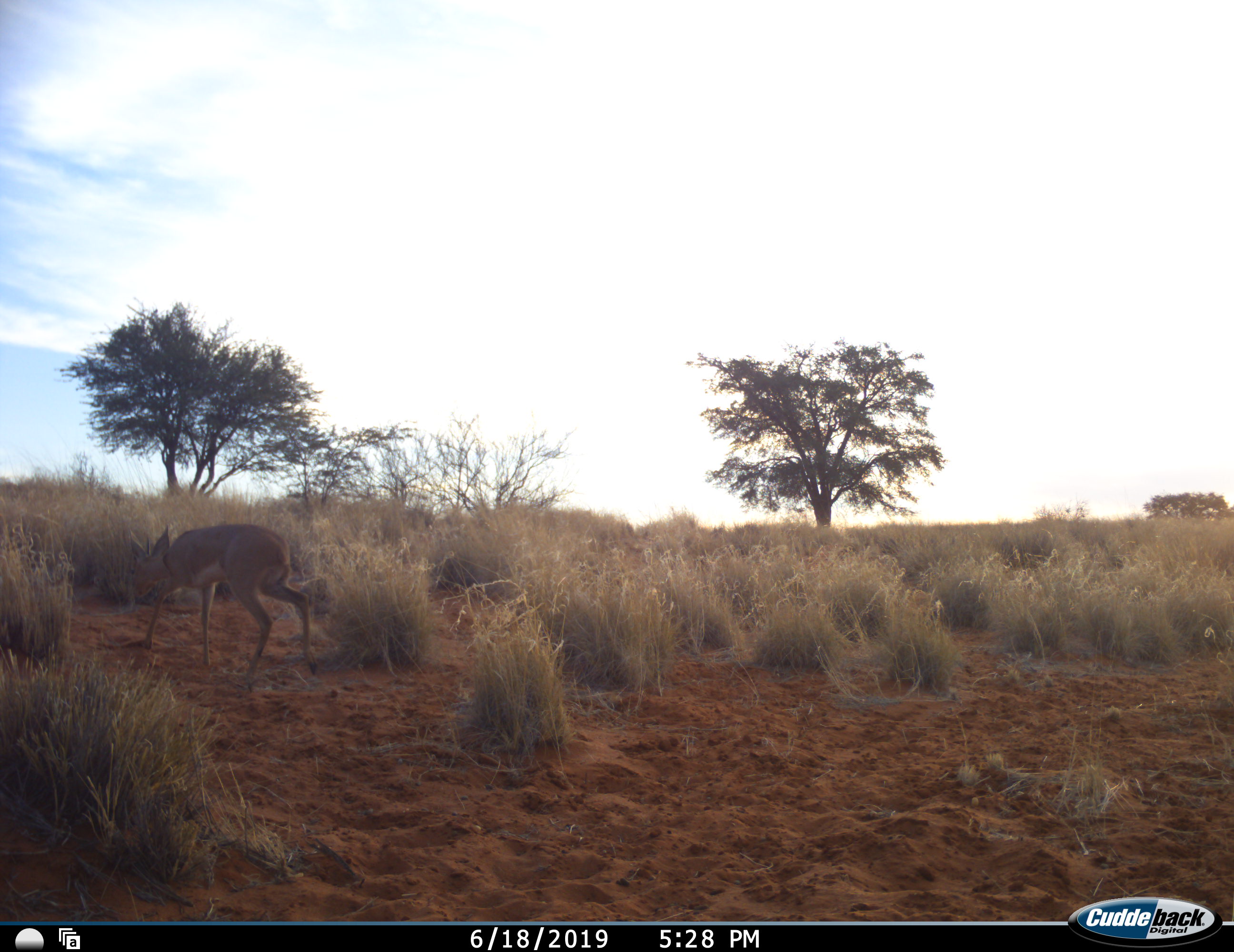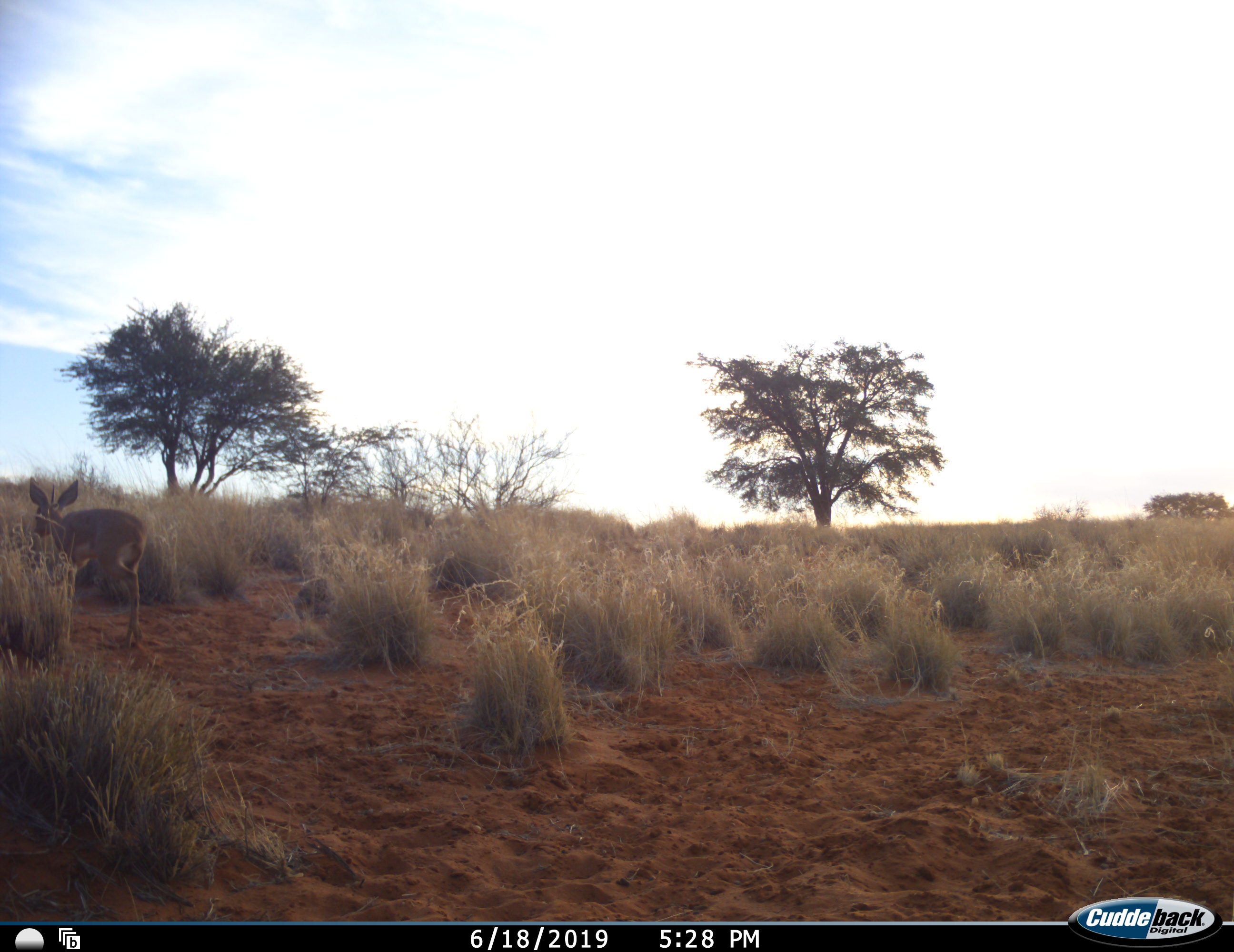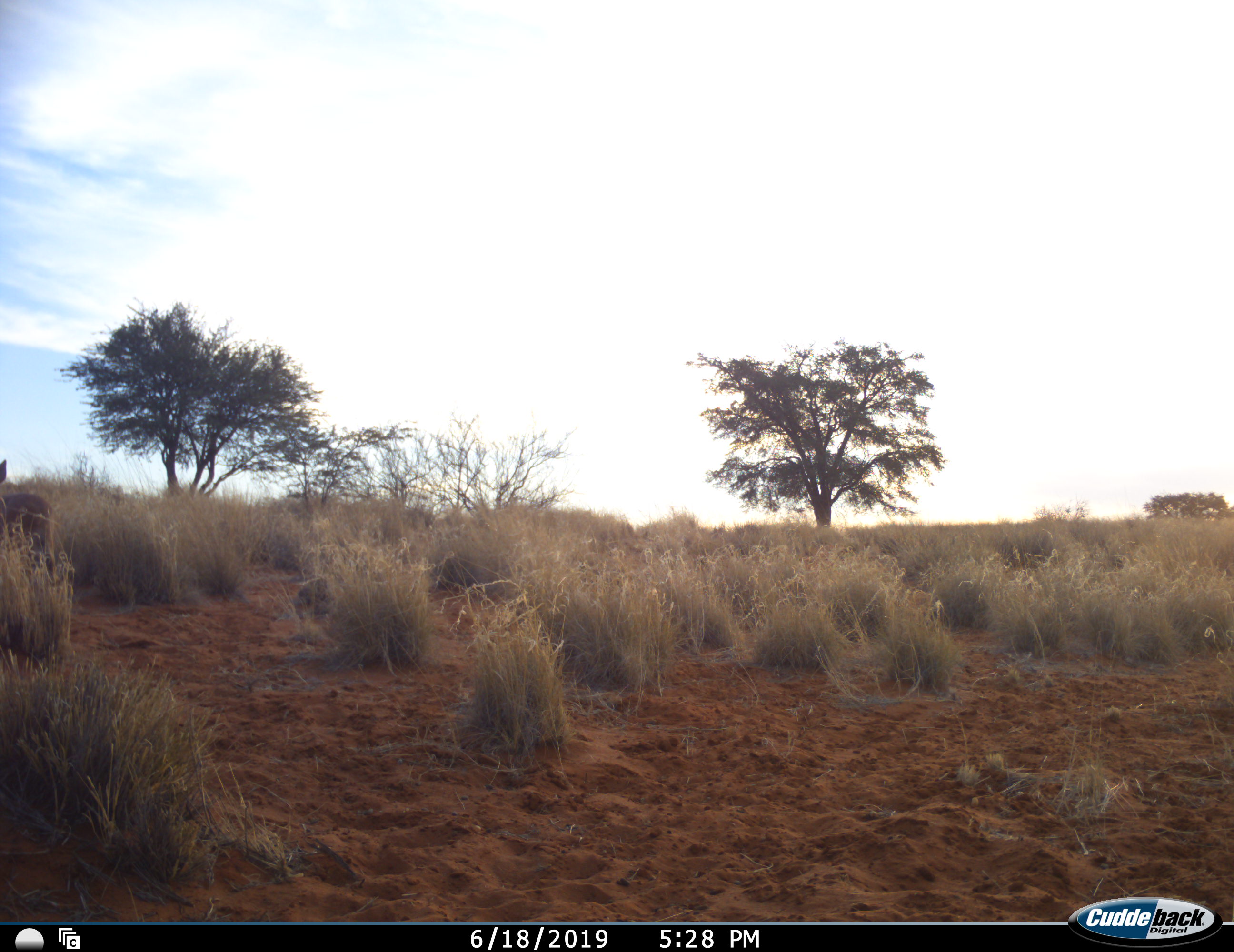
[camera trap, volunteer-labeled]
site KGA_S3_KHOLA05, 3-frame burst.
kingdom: Animalia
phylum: Chordata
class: Mammalia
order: Artiodactyla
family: Bovidae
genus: Raphicerus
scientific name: Raphicerus campestris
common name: steenbok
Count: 1.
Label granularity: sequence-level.